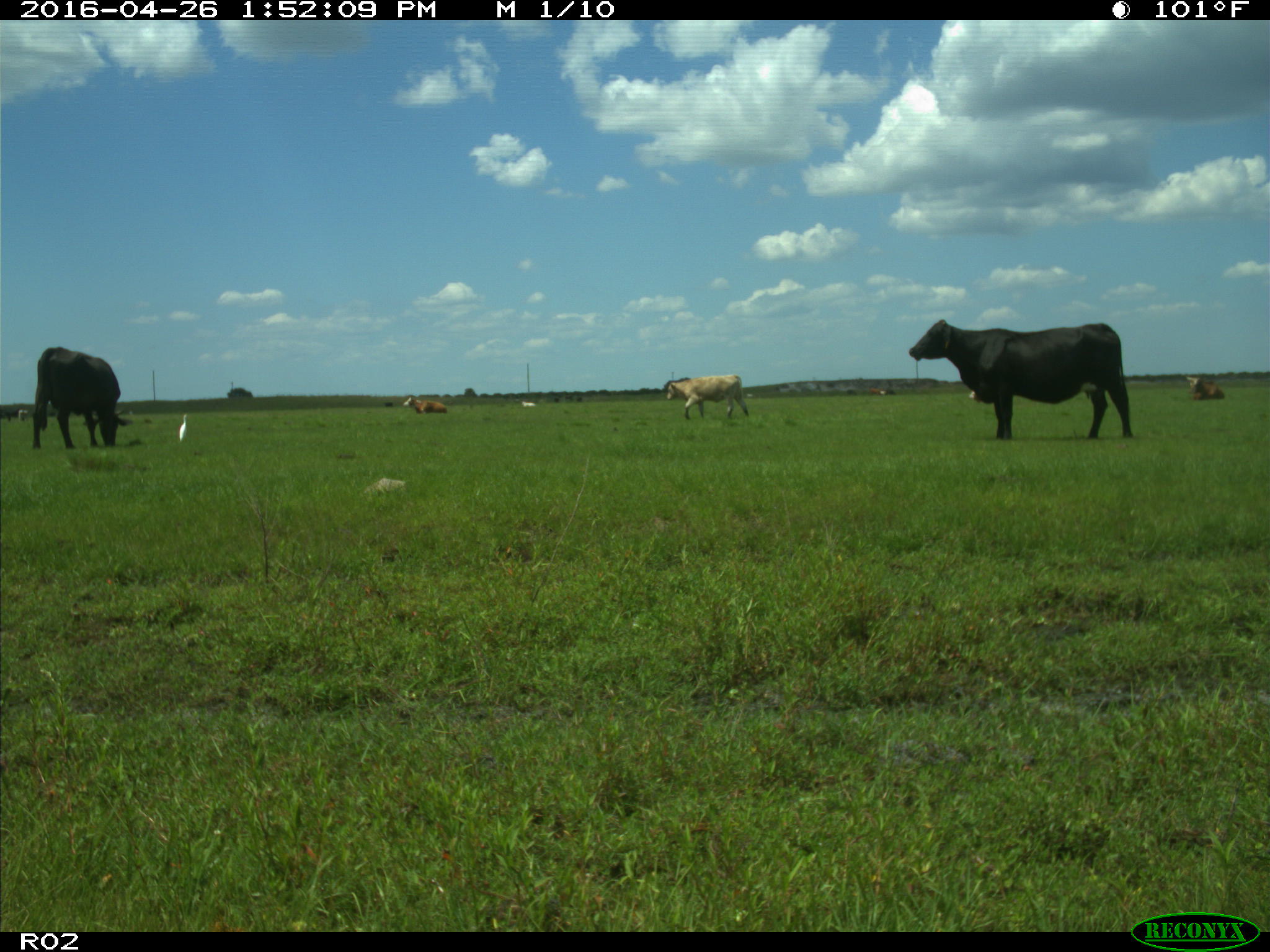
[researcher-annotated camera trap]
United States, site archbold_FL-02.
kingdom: Animalia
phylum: Chordata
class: Mammalia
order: Artiodactyla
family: Bovidae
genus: Bos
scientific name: Bos taurus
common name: domestic cow